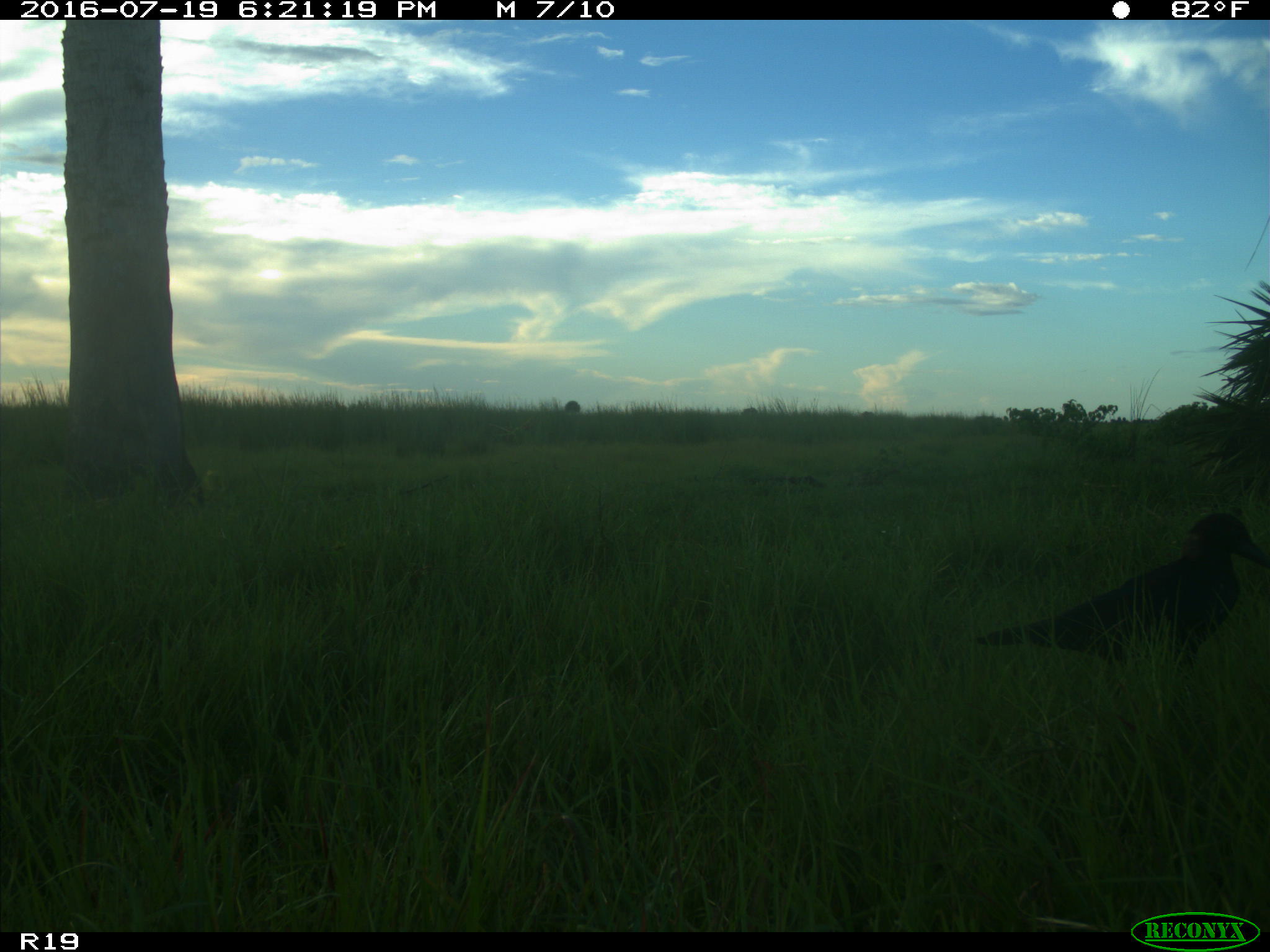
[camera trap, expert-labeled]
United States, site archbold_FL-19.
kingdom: Animalia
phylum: Chordata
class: Aves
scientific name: Aves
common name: birds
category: unidentified bird